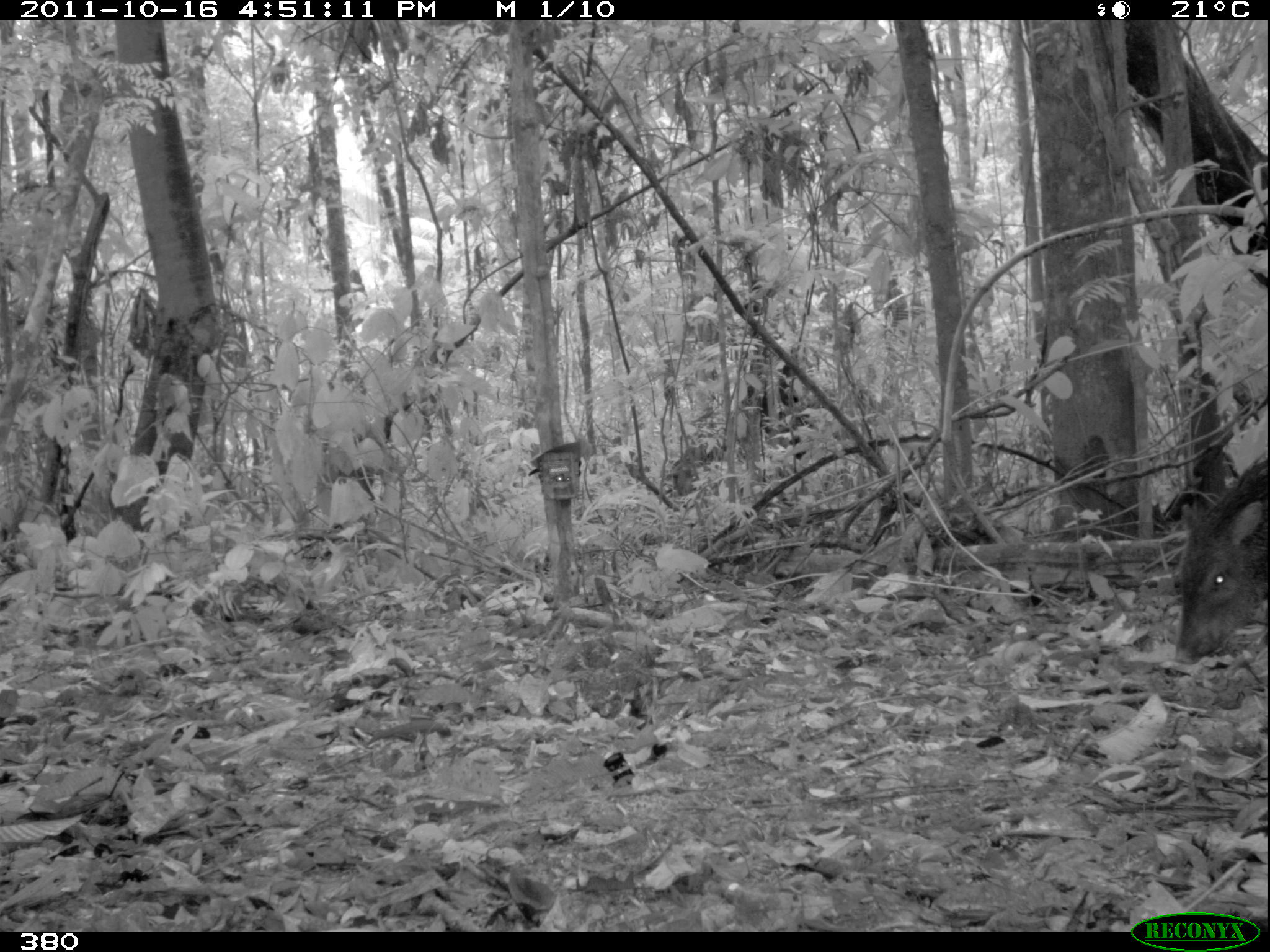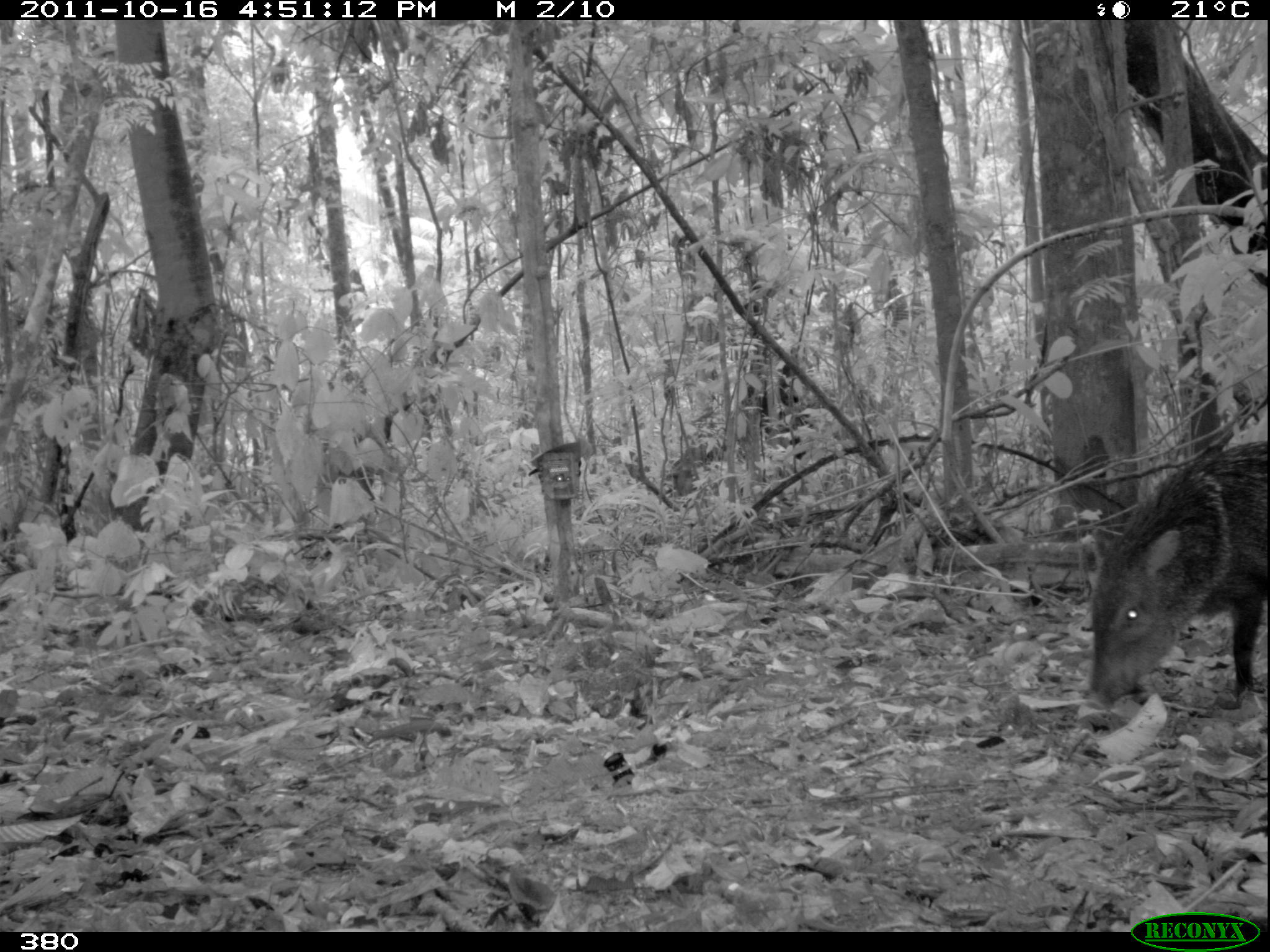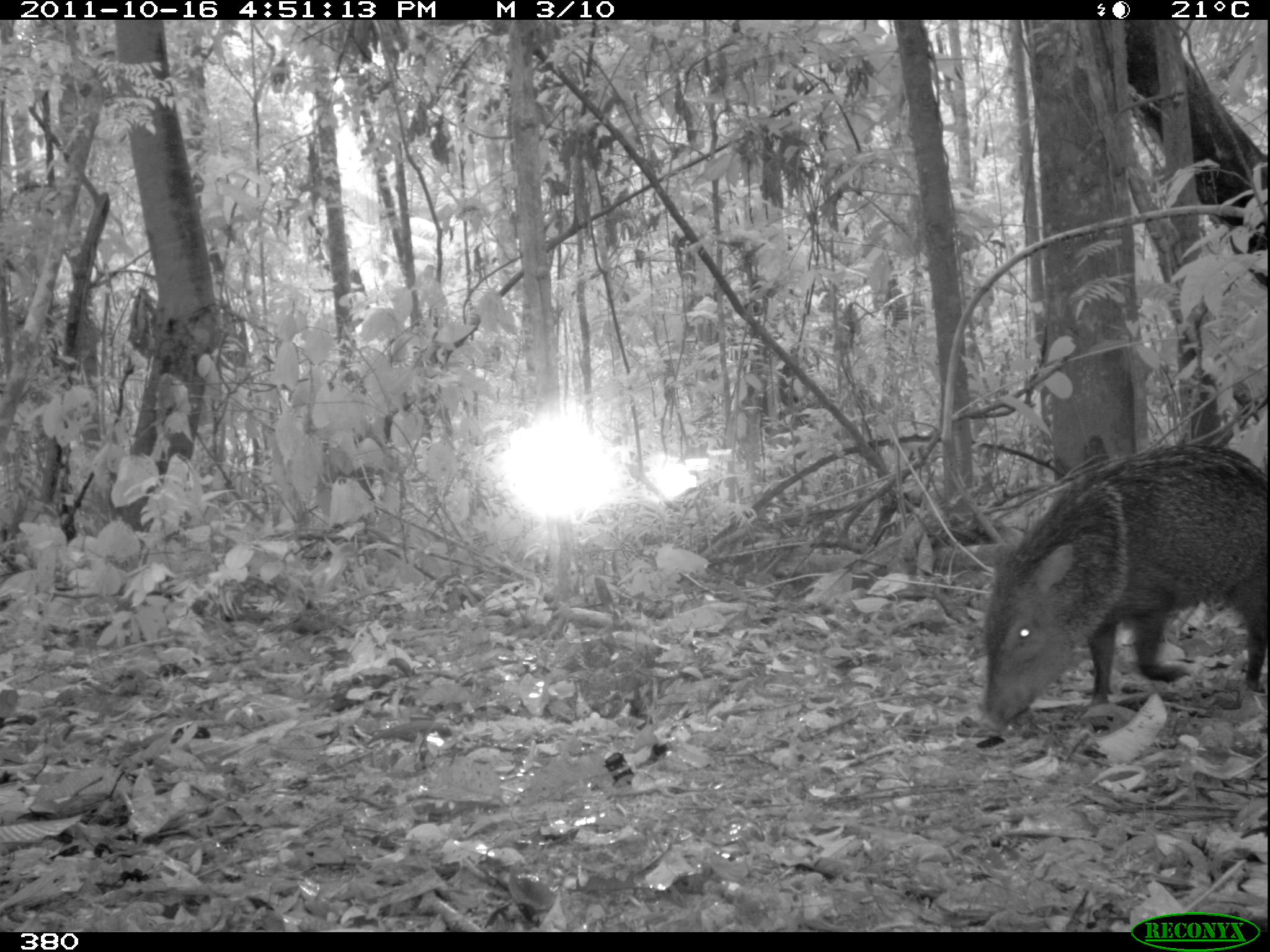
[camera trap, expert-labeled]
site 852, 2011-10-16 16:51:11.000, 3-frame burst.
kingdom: Animalia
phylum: Chordata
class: Mammalia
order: Artiodactyla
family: Tayassuidae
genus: Pecari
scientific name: Pecari tajacu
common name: collared peccary